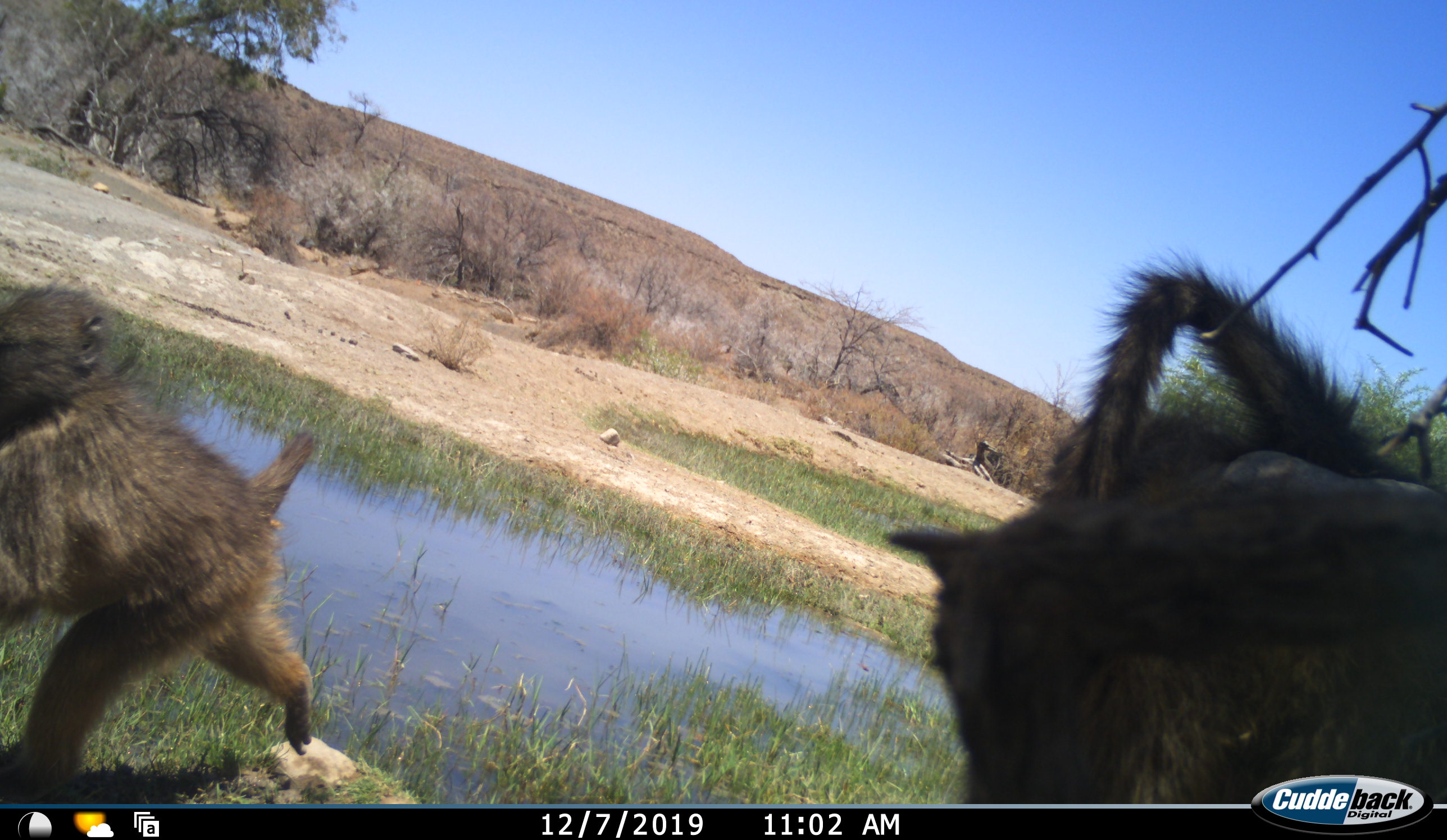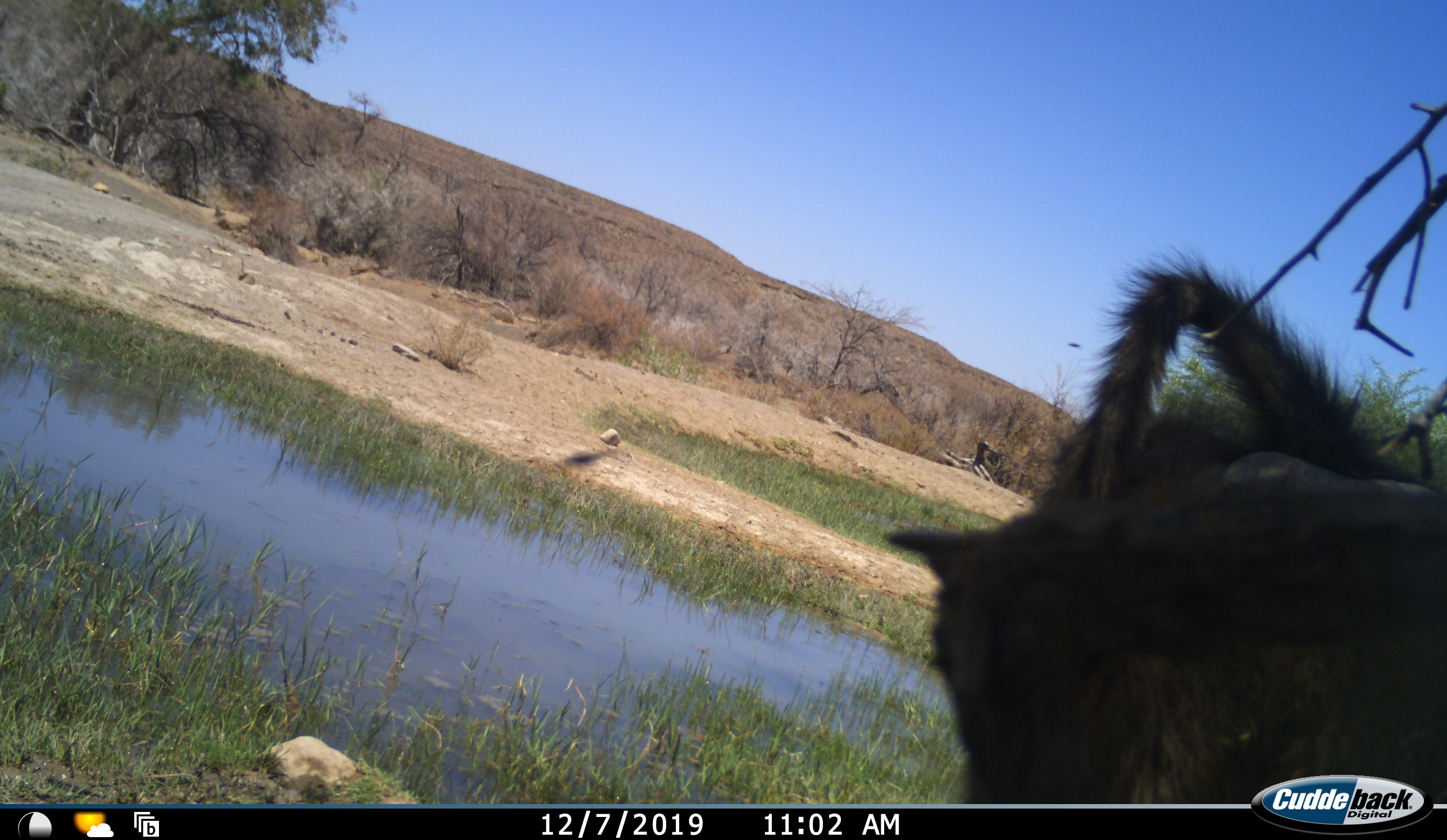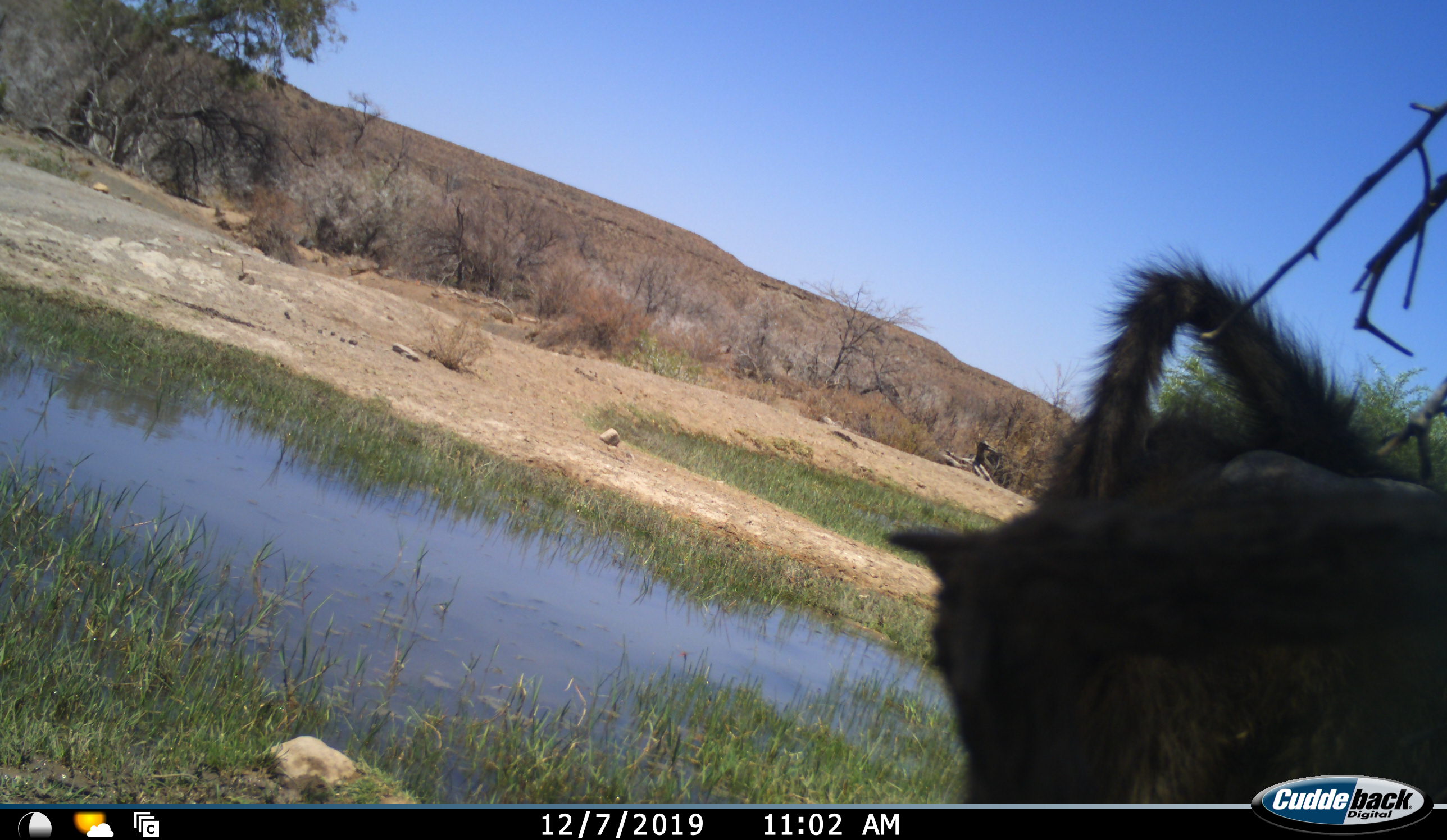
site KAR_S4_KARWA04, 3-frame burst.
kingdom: Animalia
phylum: Chordata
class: Mammalia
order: Primates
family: Cercopithecidae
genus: Papio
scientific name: Papio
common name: baboon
Baboon (Papio), count 2. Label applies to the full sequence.